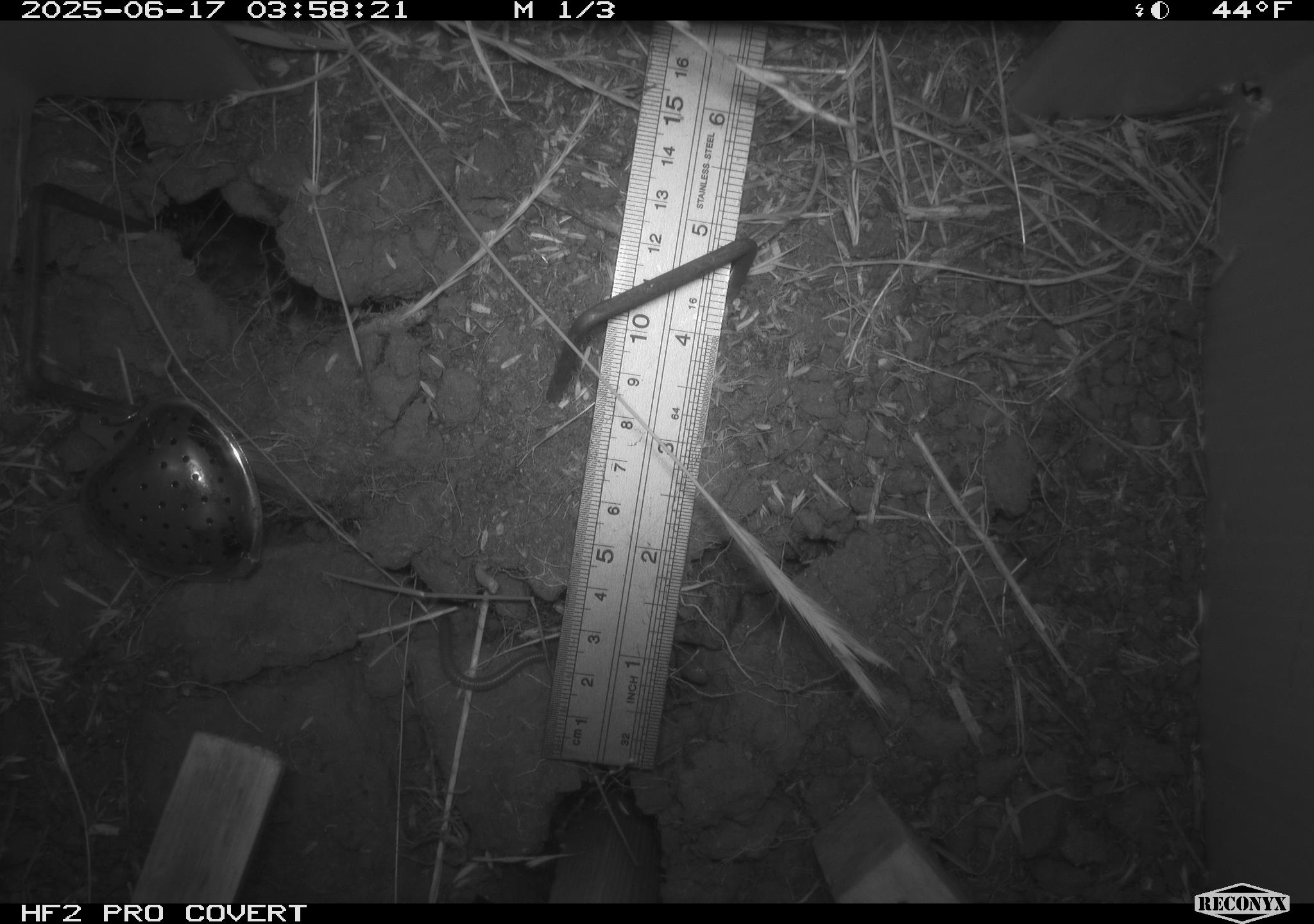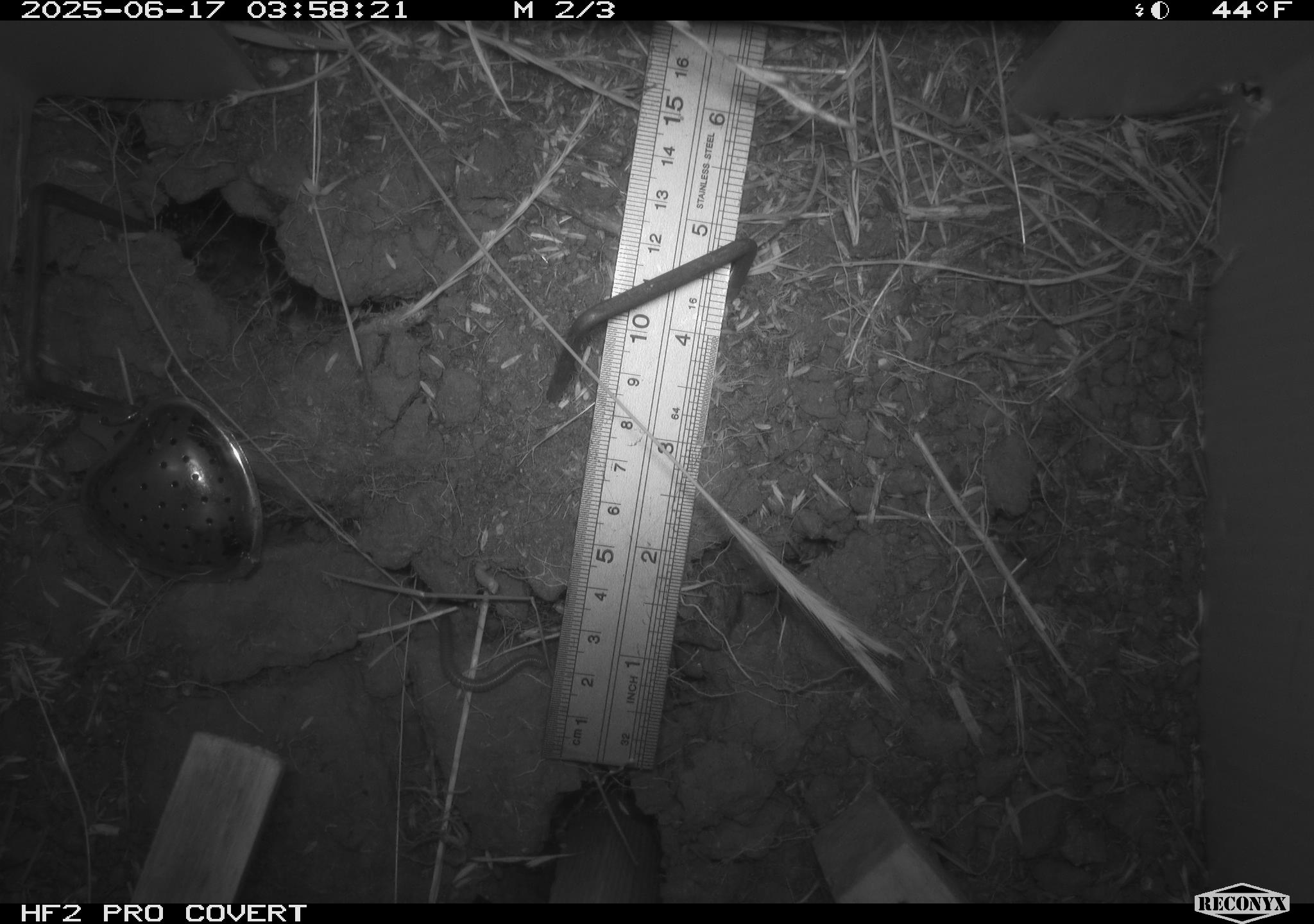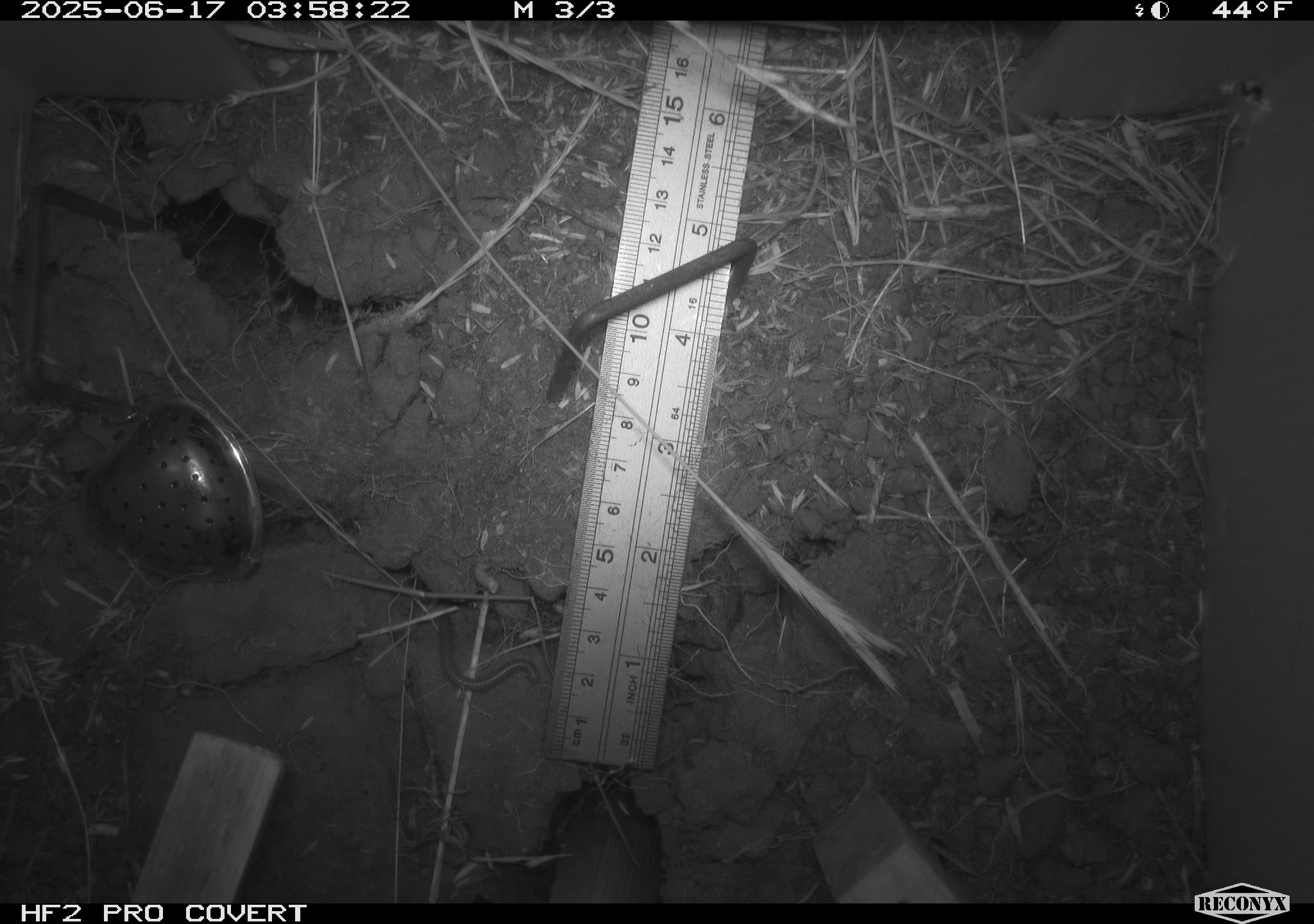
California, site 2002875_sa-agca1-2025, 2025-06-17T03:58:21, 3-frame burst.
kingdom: Animalia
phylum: Arthropoda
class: Insecta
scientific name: Insecta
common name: insect